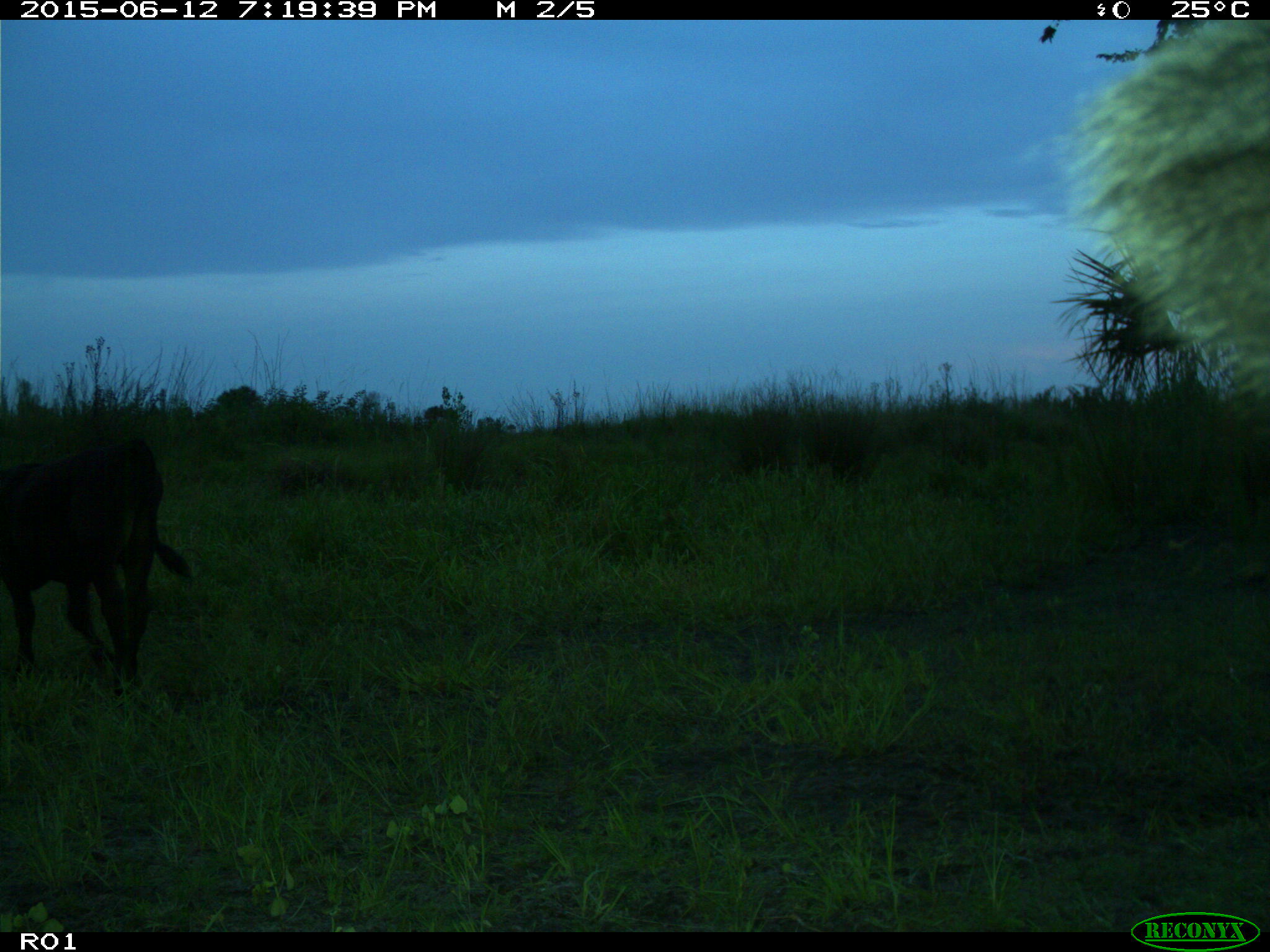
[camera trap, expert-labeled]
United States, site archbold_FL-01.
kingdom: Animalia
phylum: Chordata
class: Mammalia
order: Artiodactyla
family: Bovidae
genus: Bos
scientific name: Bos taurus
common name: domestic cow